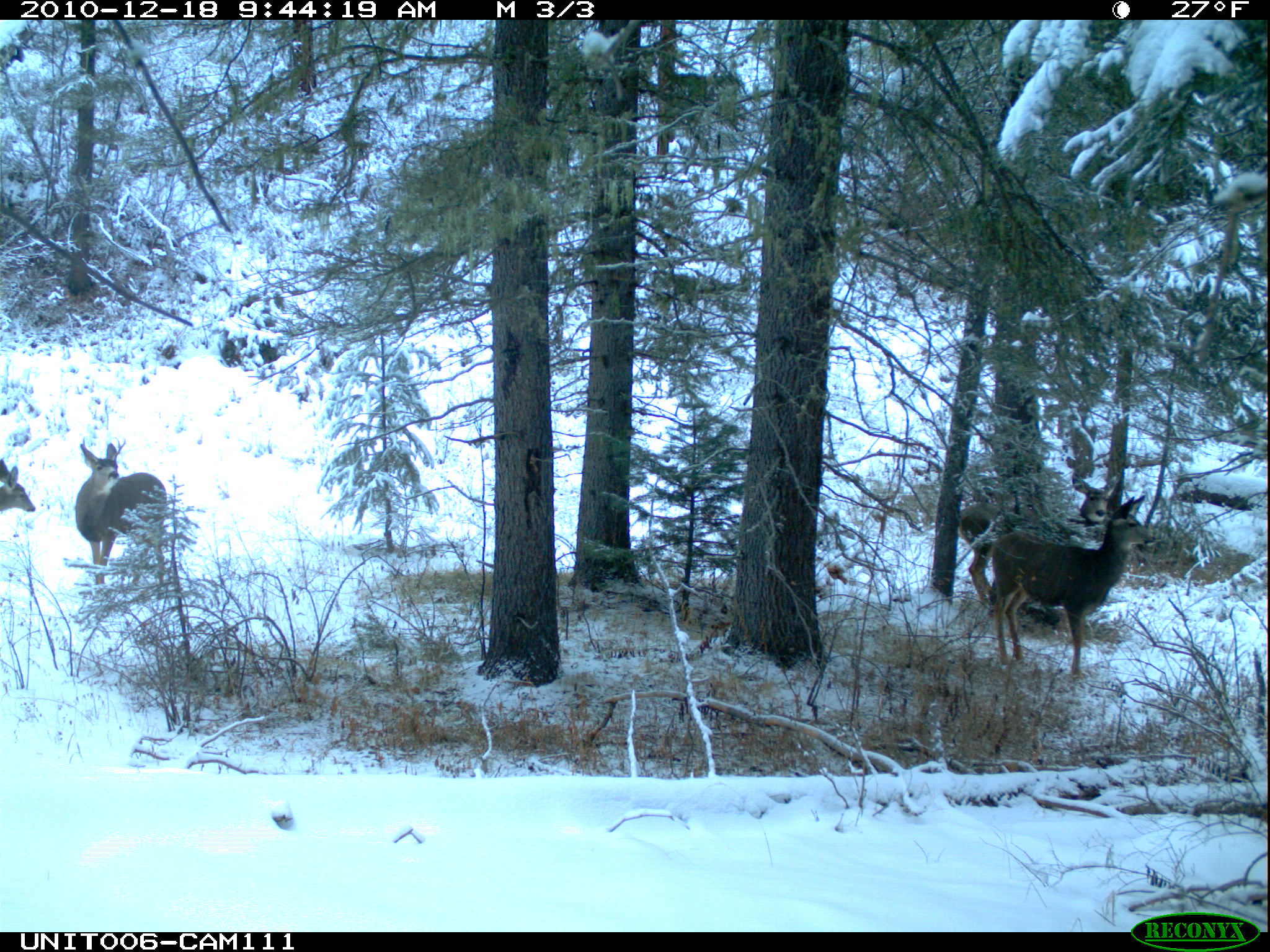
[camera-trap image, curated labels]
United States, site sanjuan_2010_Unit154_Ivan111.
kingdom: Animalia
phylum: Chordata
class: Mammalia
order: Artiodactyla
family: Cervidae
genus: Odocoileus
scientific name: Odocoileus hemionus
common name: mule deer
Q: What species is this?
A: Odocoileus hemionus (mule deer).